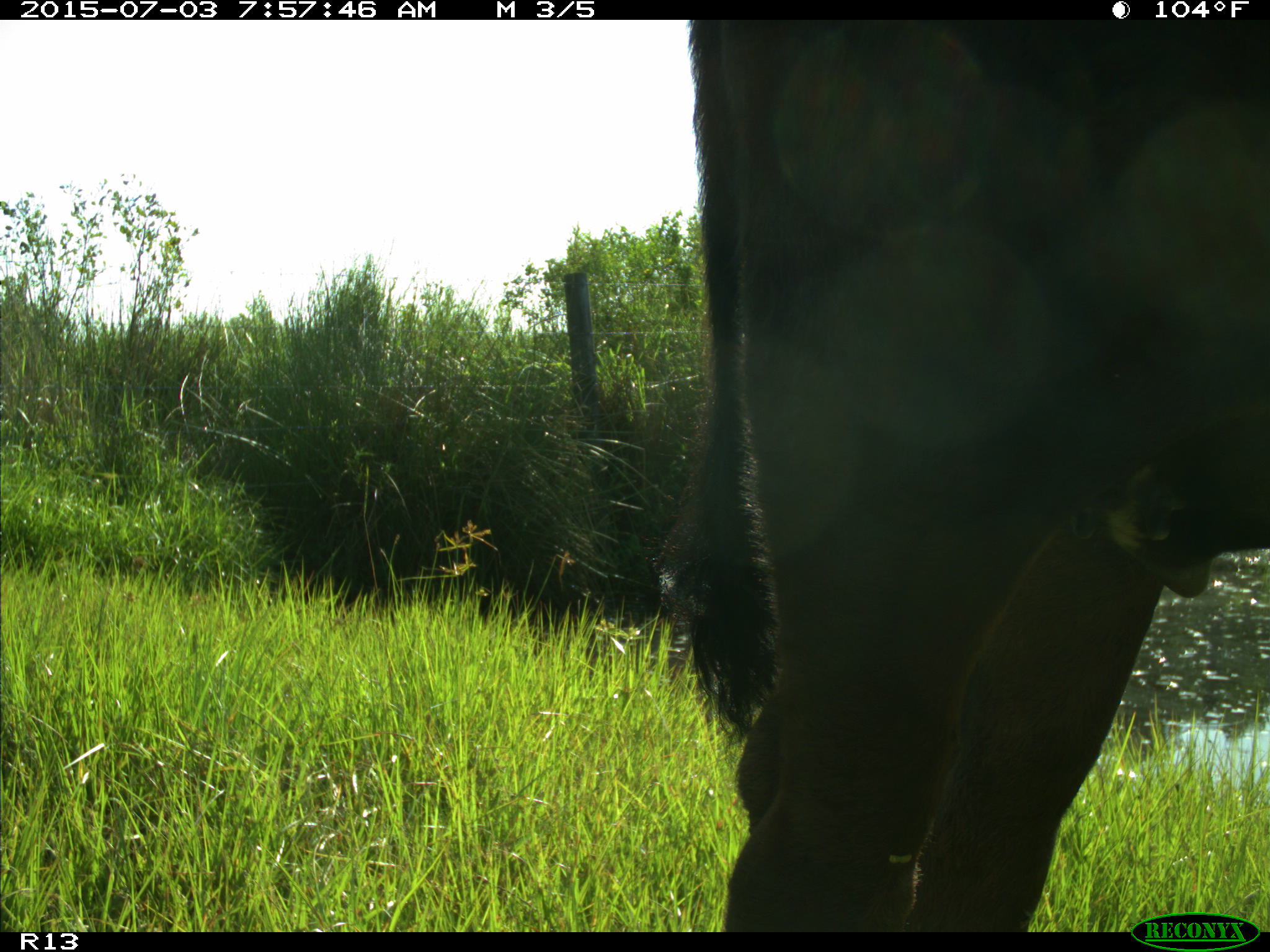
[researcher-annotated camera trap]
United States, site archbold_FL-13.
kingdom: Animalia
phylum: Chordata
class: Mammalia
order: Artiodactyla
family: Bovidae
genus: Bos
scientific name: Bos taurus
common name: domestic cow